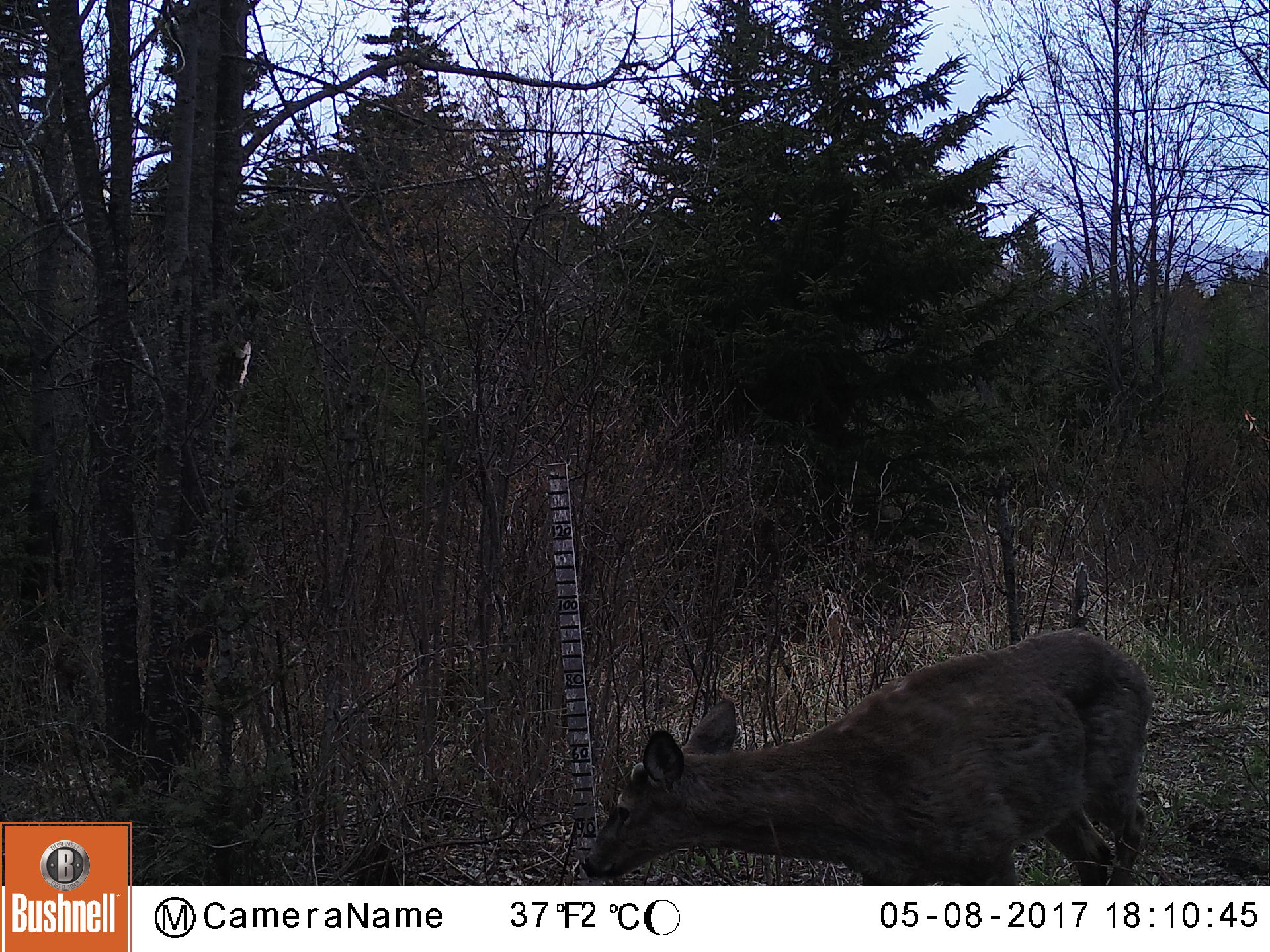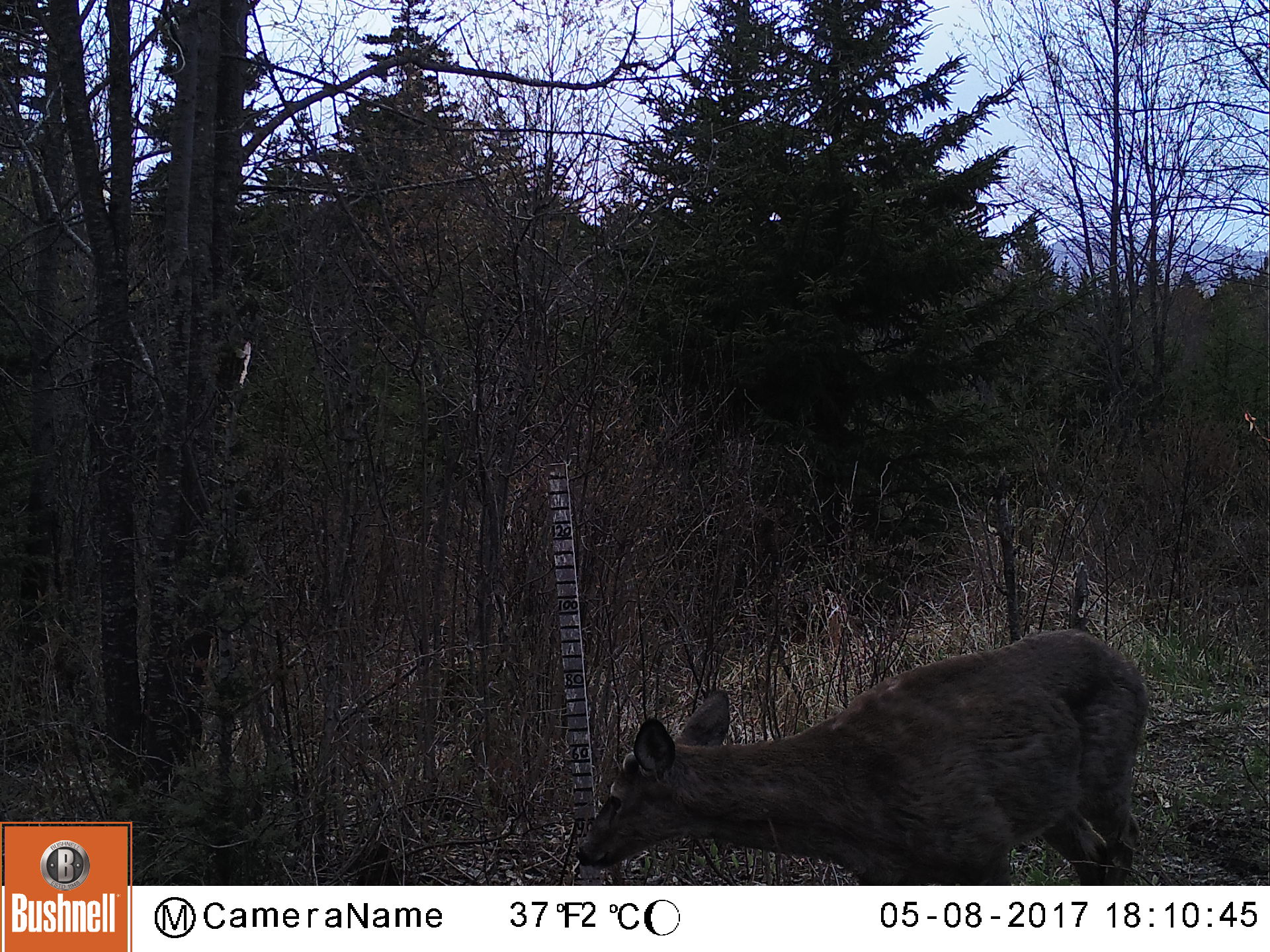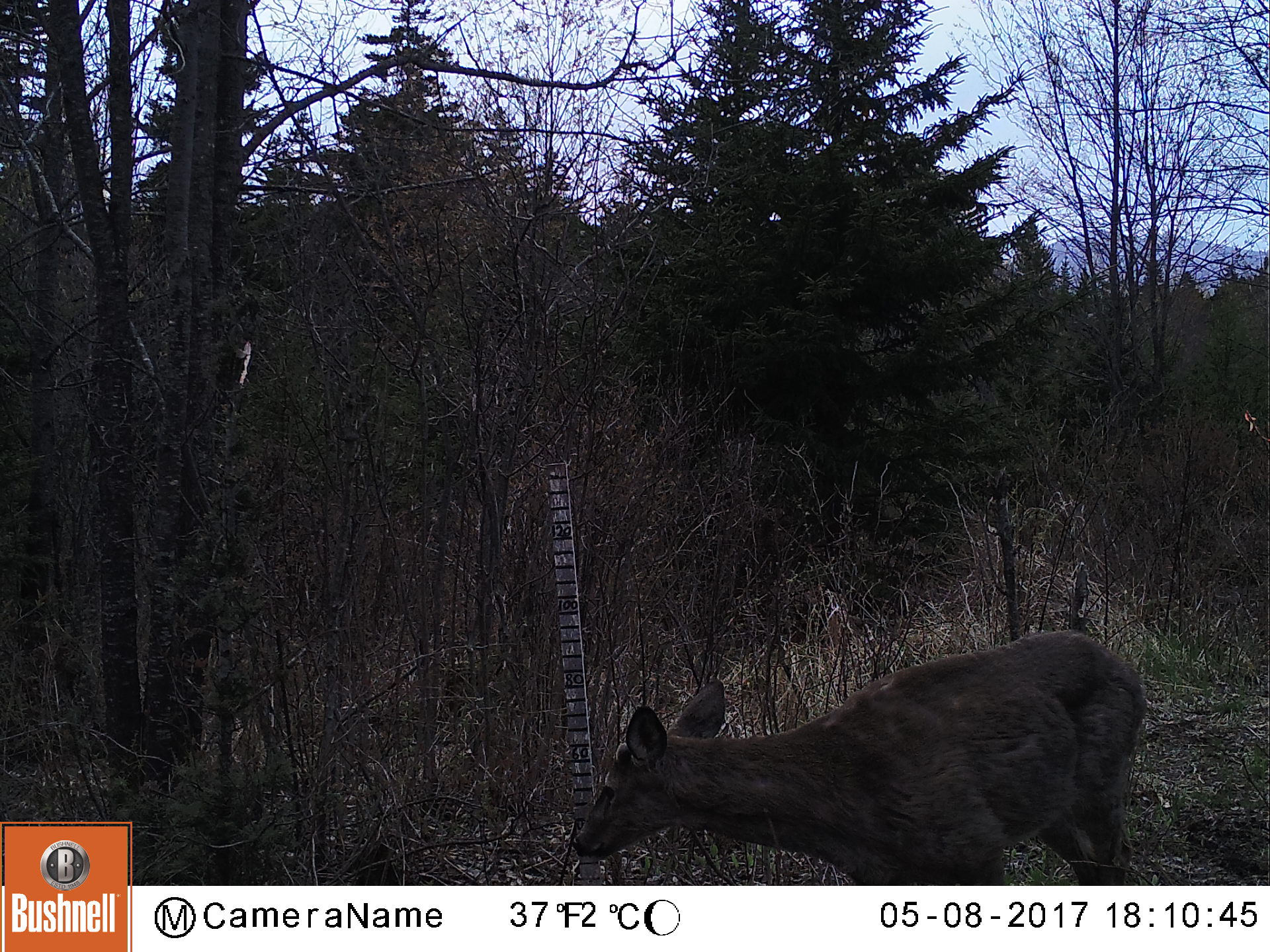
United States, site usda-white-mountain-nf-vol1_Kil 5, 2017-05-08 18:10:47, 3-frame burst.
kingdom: Animalia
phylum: Chordata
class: Mammalia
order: Artiodactyla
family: Cervidae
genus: Odocoileus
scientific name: Odocoileus virginianus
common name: white-tailed deer